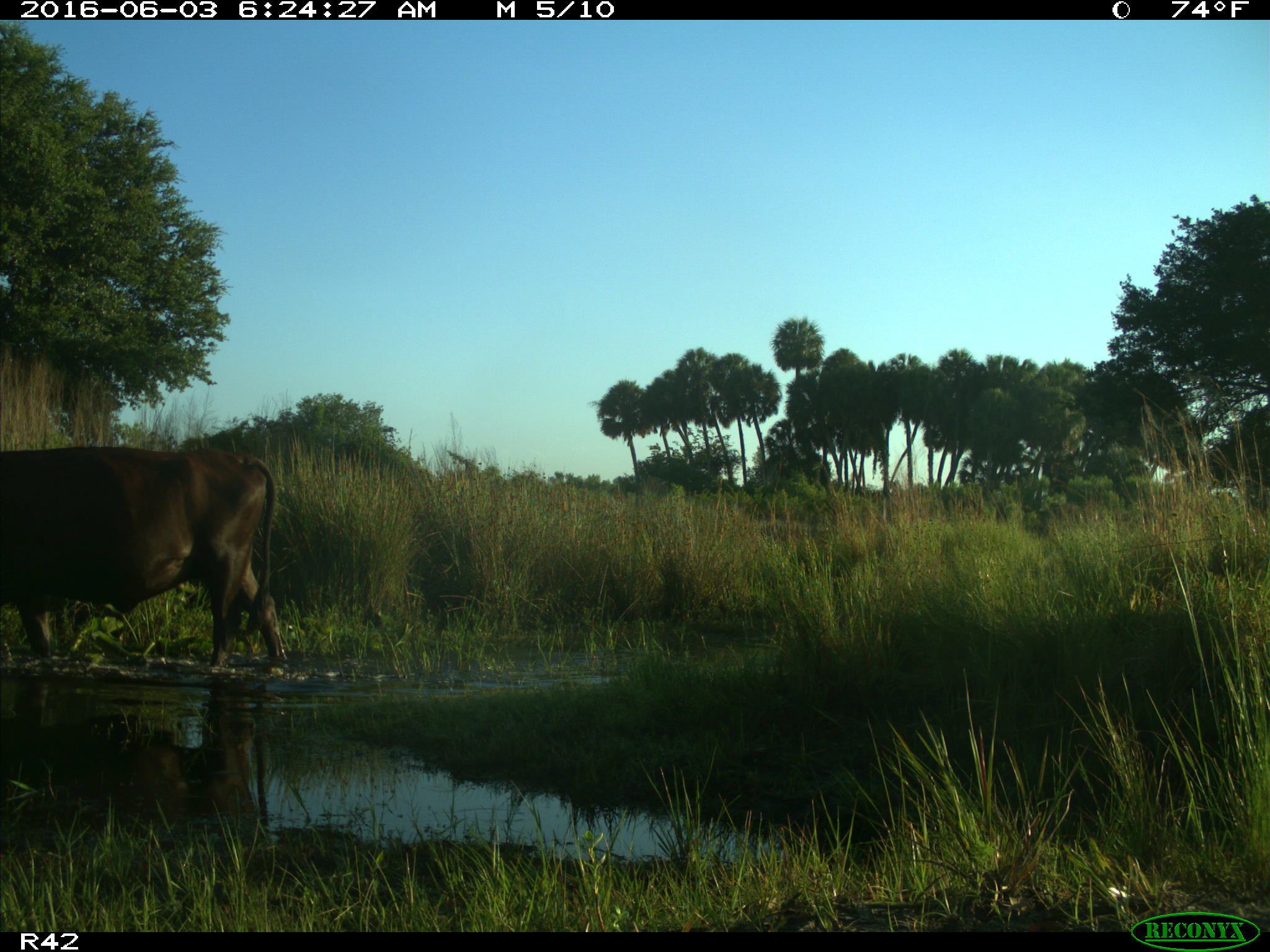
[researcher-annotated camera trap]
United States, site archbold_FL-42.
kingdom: Animalia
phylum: Chordata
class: Mammalia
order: Artiodactyla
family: Bovidae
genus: Bos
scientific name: Bos taurus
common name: domestic cow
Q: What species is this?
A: Bos taurus (domestic cow).